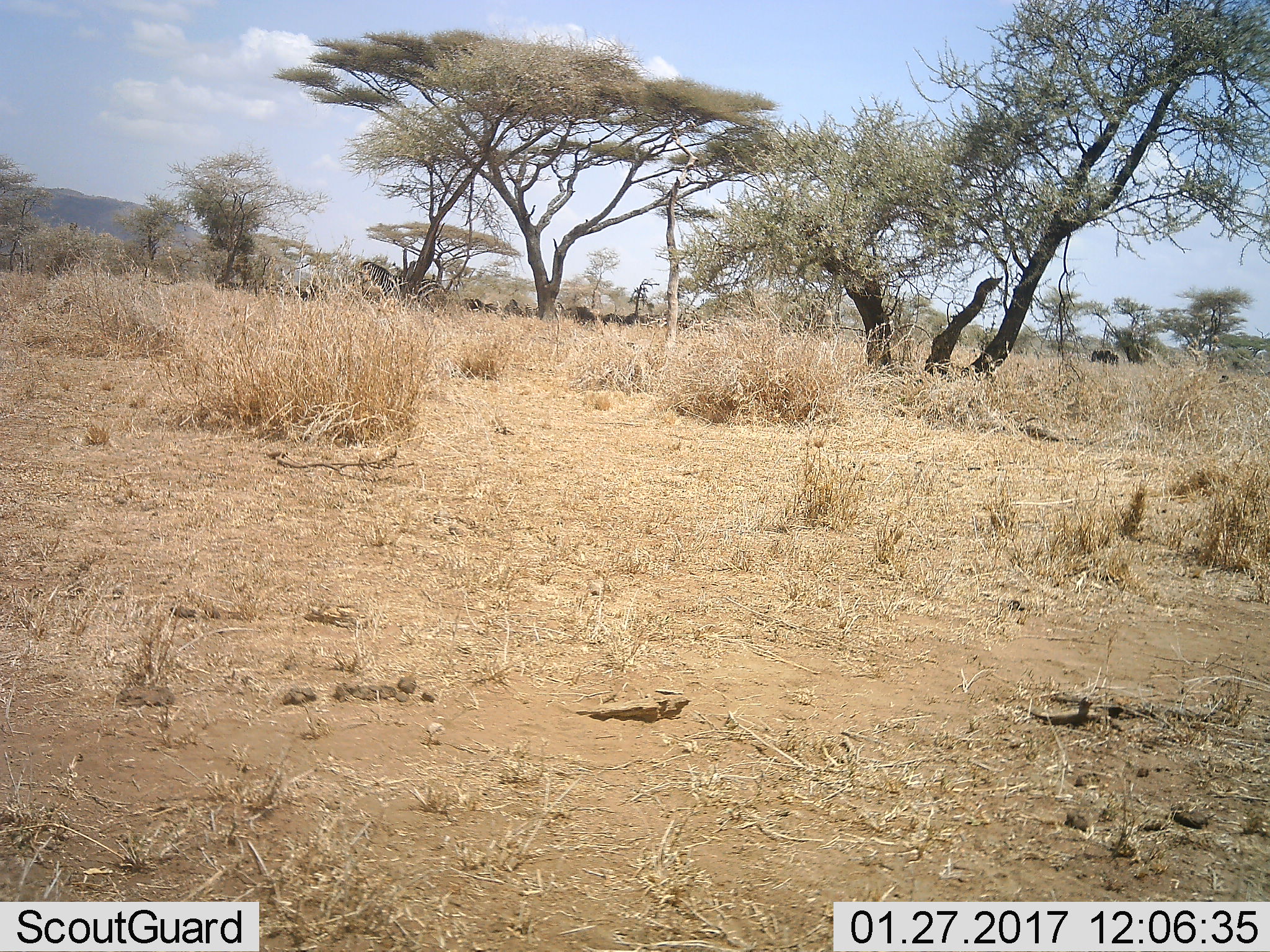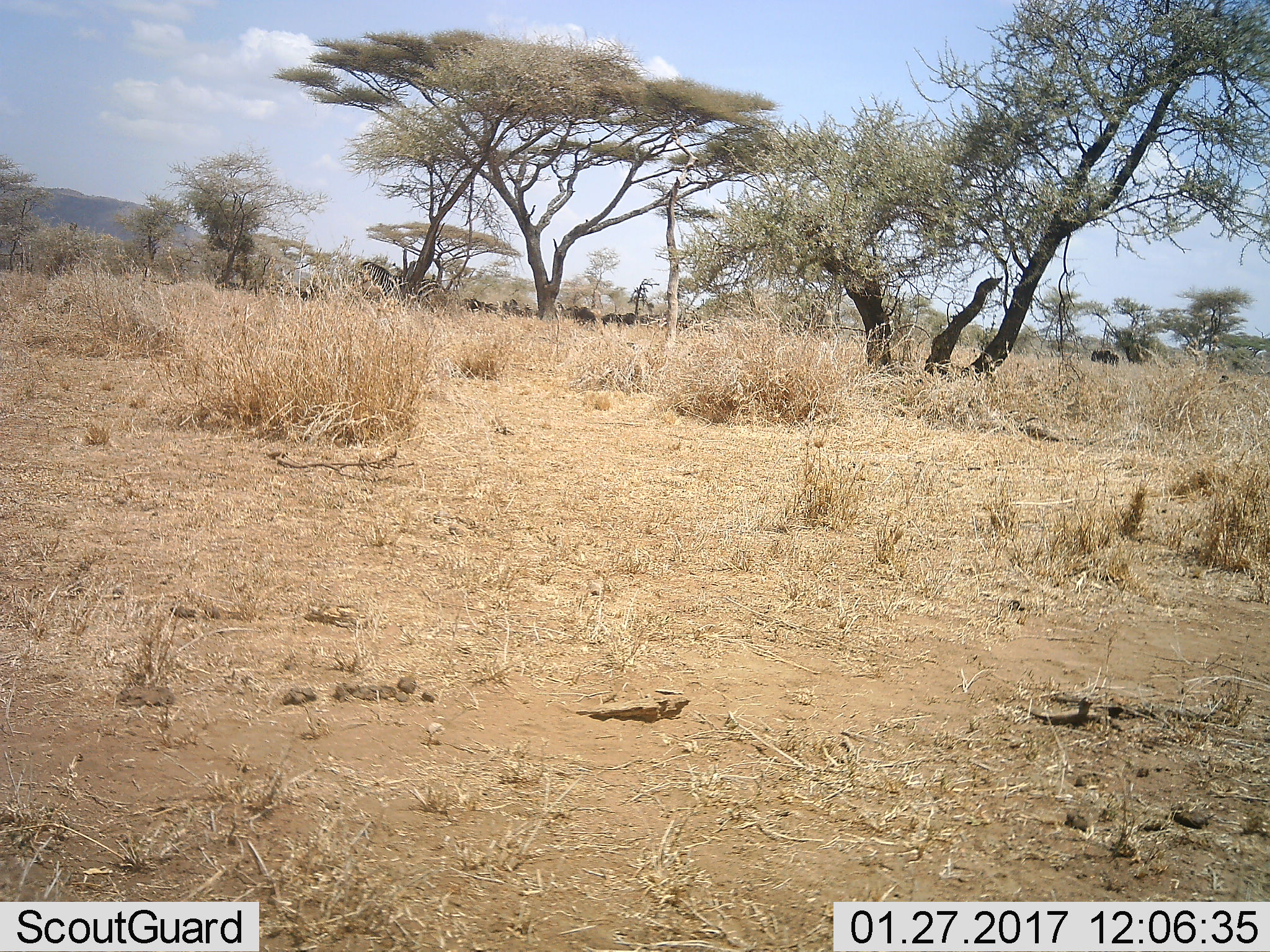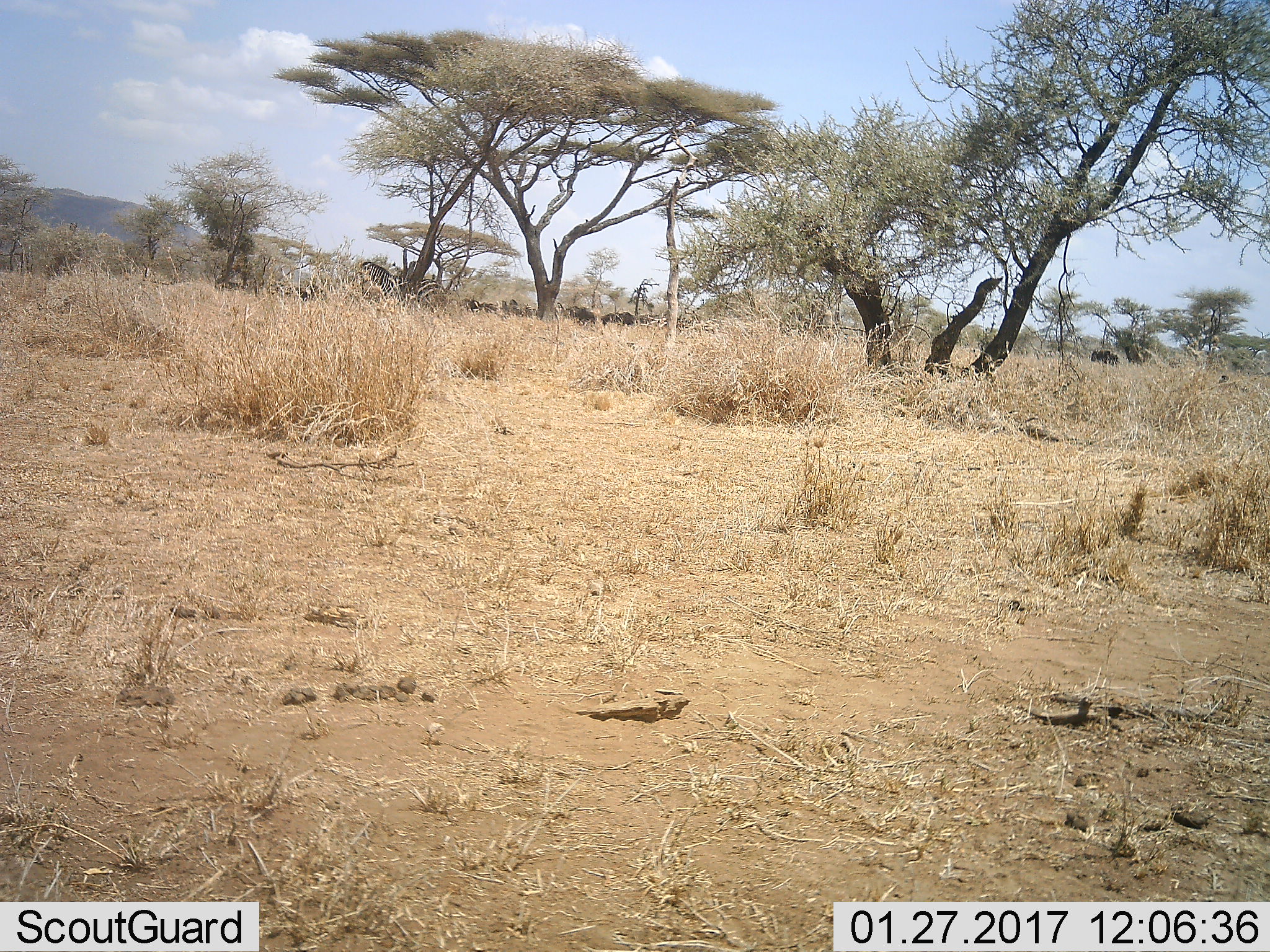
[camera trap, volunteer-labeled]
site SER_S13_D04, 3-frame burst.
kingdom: Animalia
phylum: Chordata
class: Mammalia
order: Perissodactyla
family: Equidae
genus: Equus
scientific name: Equus quagga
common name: plains zebra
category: zebraplains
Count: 1.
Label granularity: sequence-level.